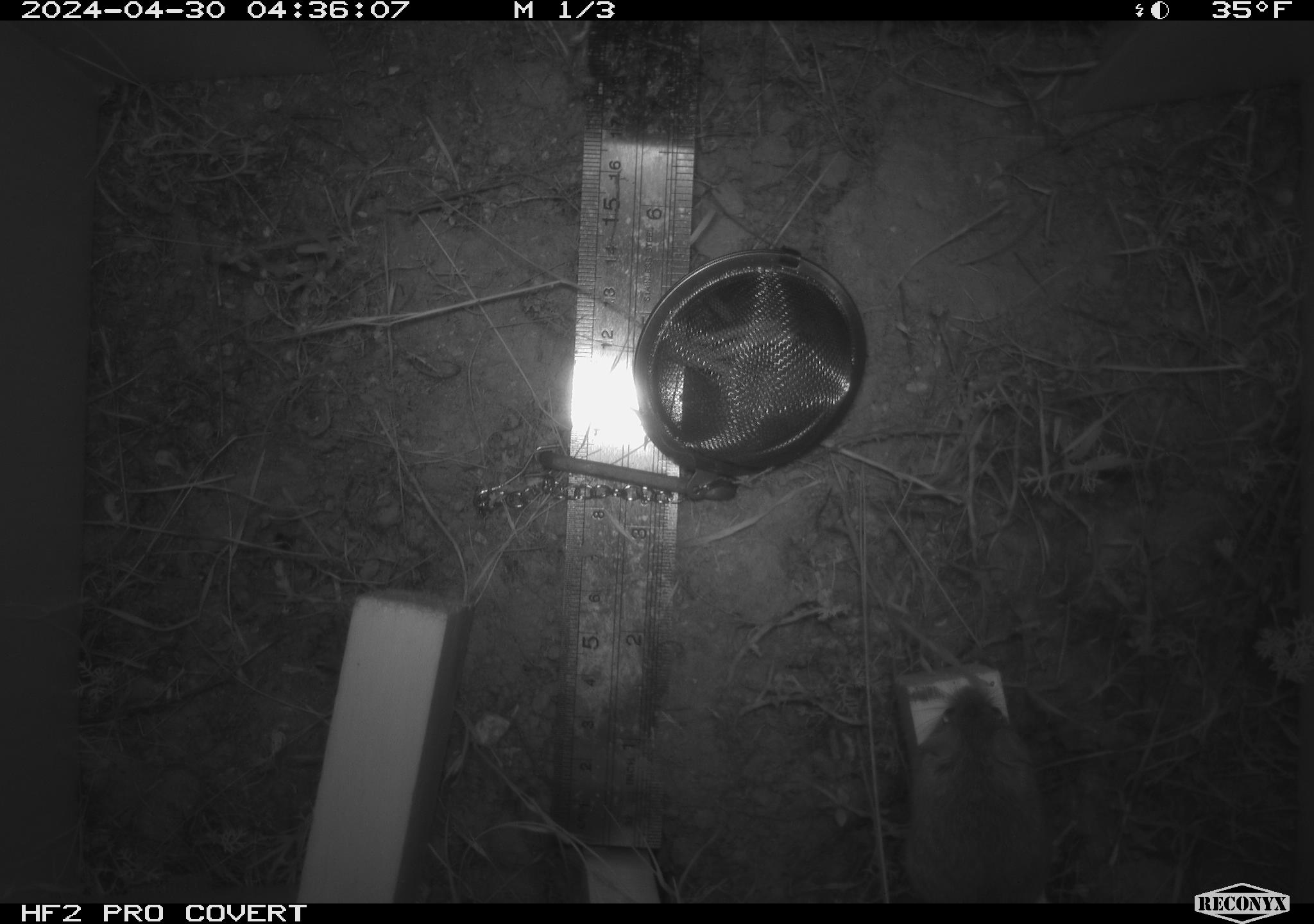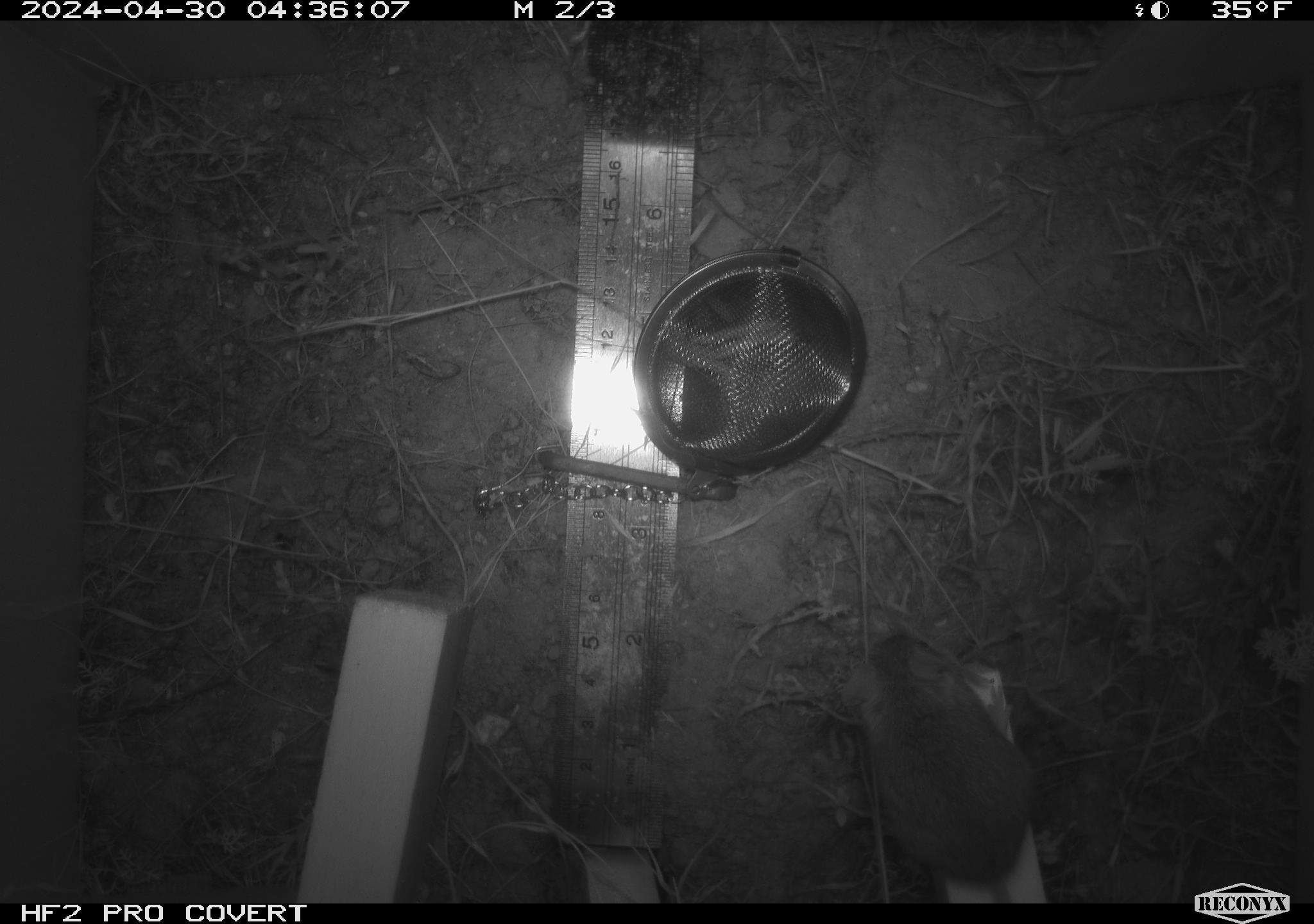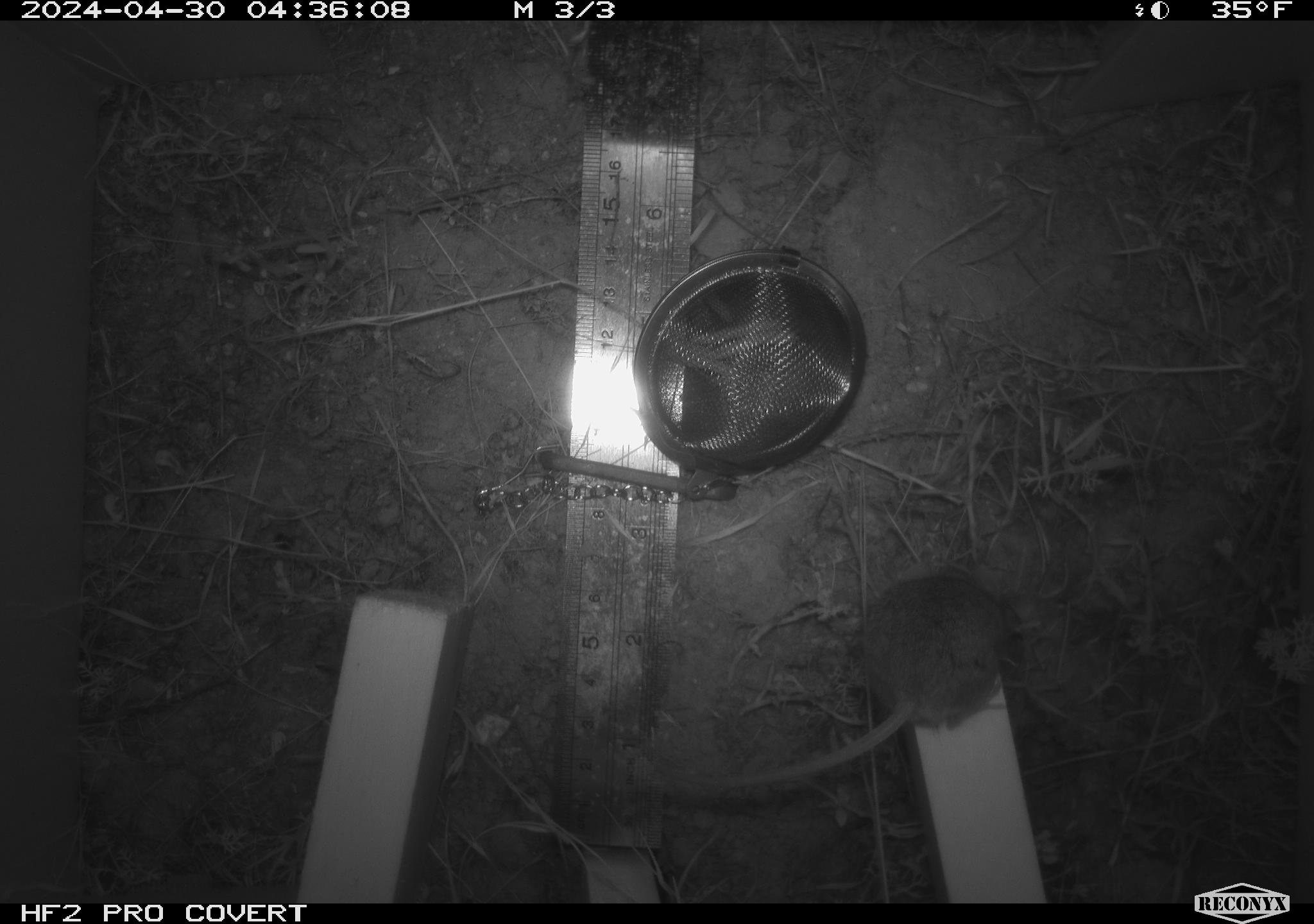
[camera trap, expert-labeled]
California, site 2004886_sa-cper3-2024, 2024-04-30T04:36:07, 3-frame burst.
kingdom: Animalia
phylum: Chordata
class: Mammalia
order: Rodentia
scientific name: Rodentia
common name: rodent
Rodent (Rodentia).